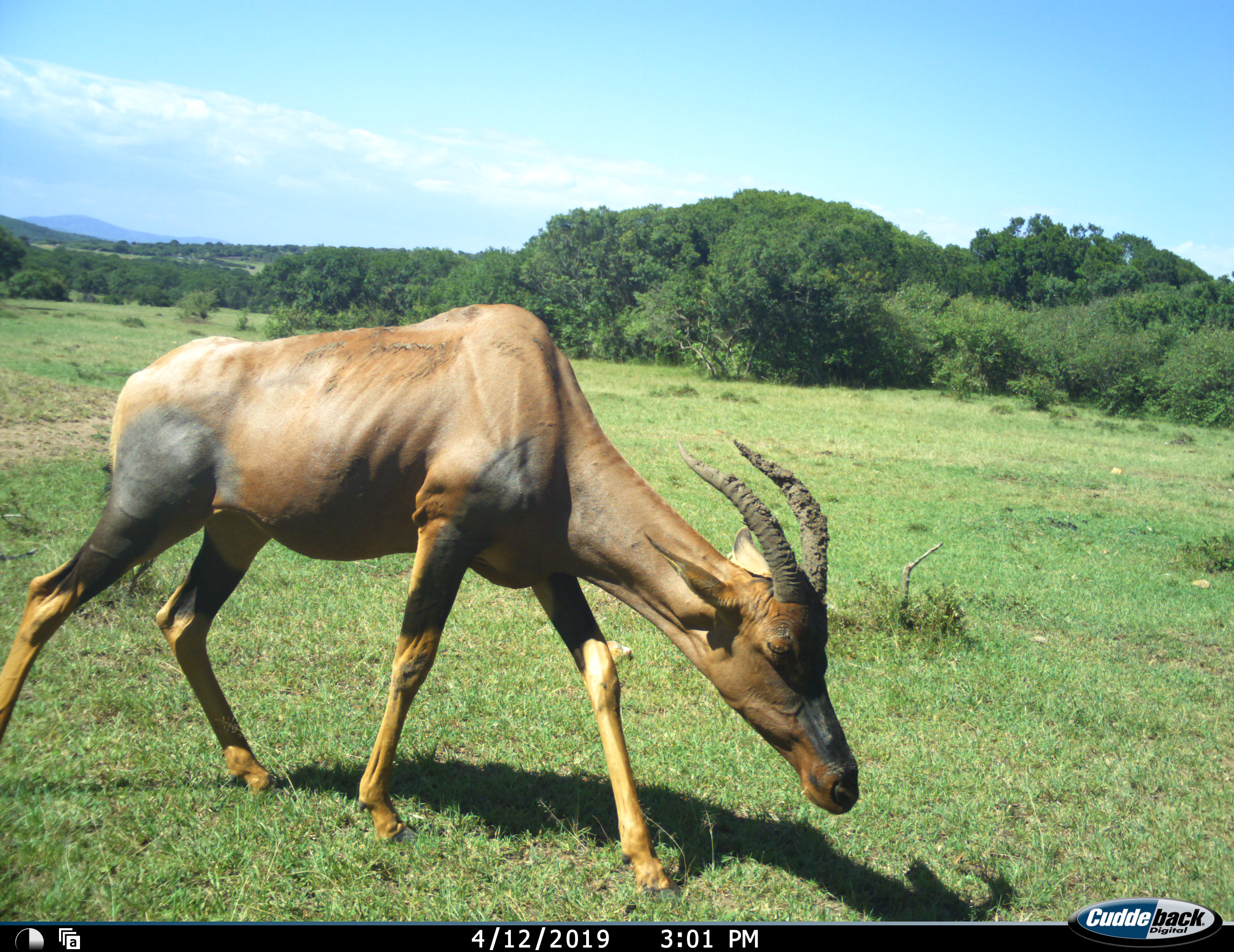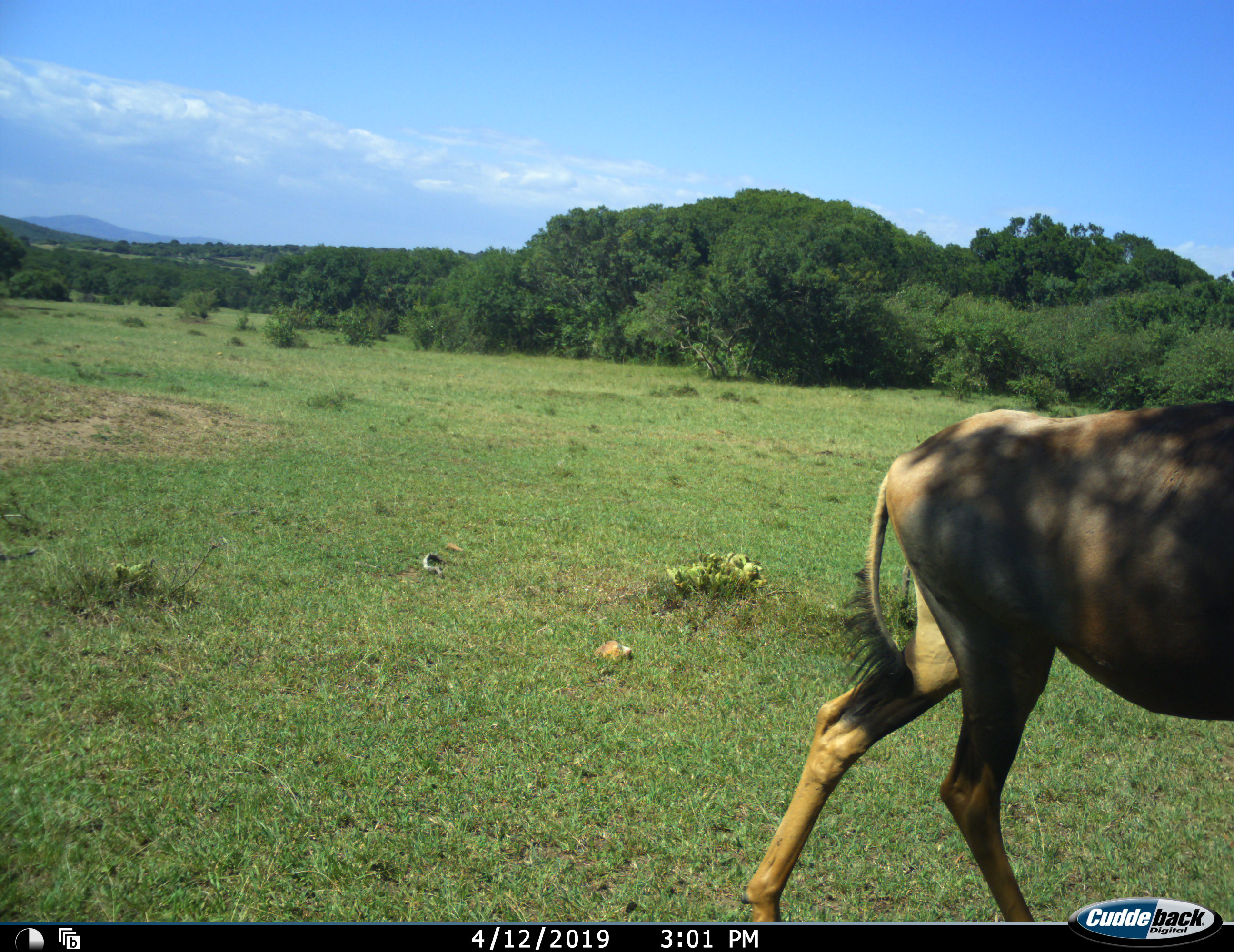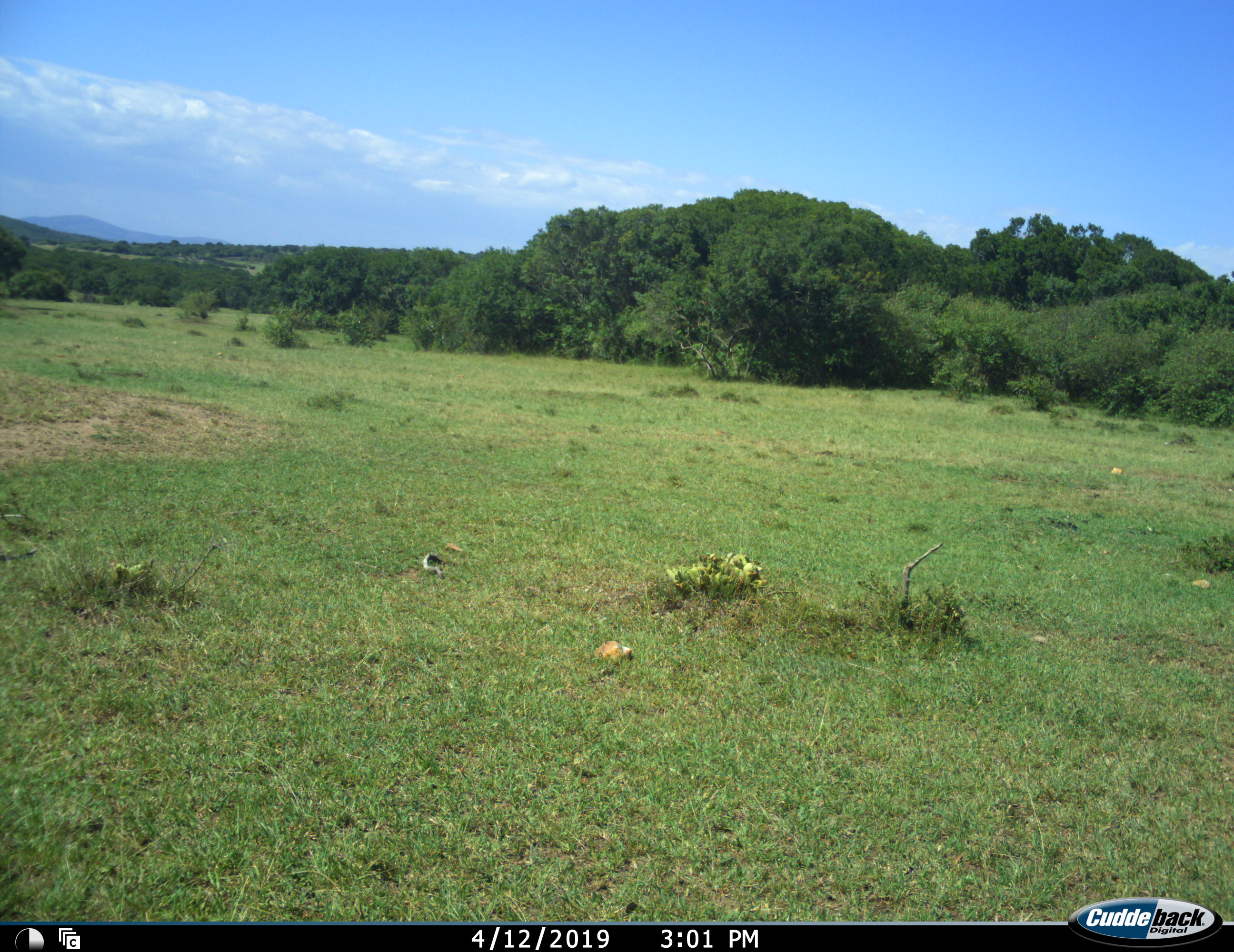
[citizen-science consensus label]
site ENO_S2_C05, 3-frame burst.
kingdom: Animalia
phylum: Chordata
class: Mammalia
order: Artiodactyla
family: Bovidae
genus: Damaliscus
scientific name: Damaliscus lunatus jimela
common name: topi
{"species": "topi (Damaliscus lunatus jimela)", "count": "1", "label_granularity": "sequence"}